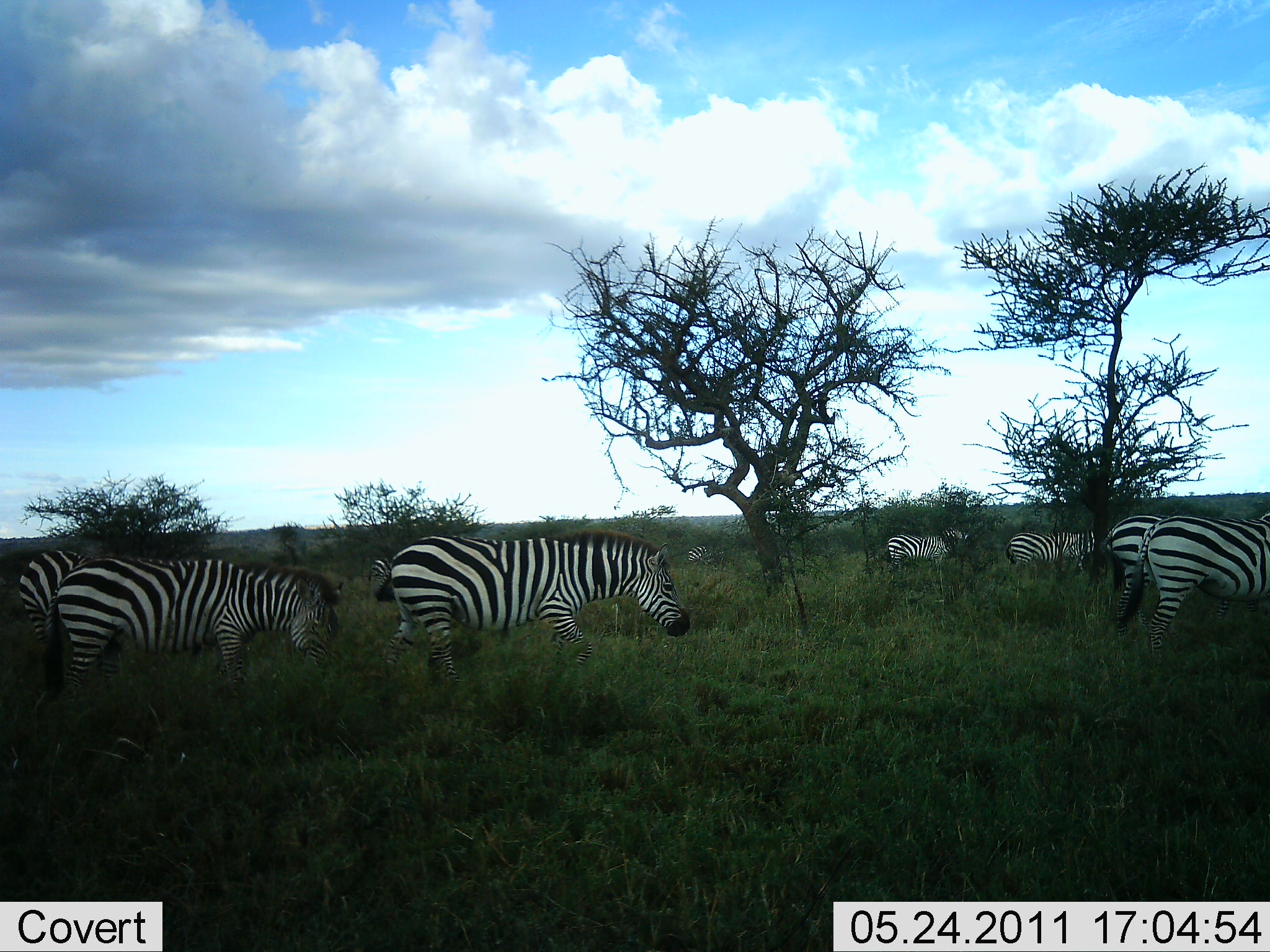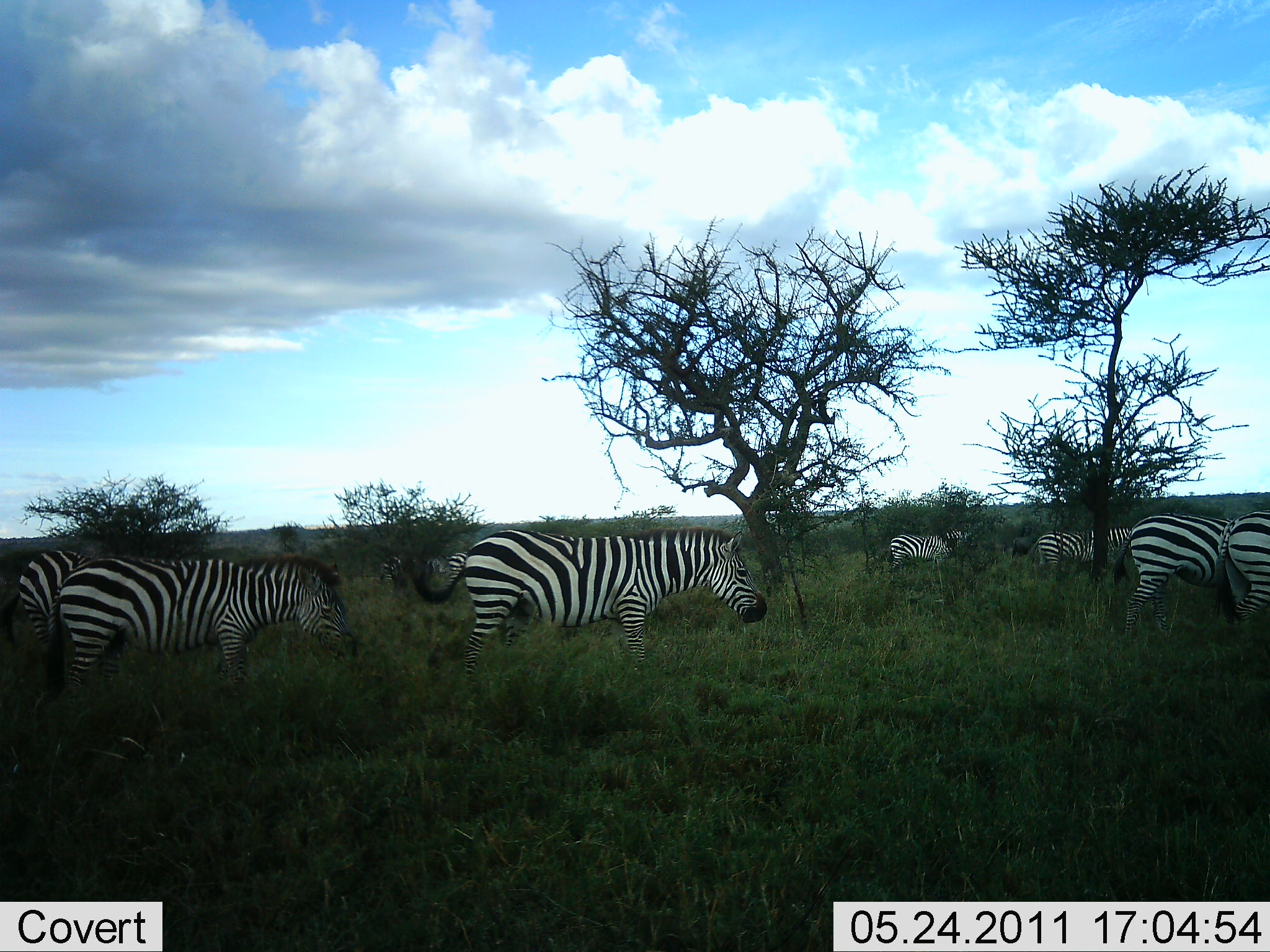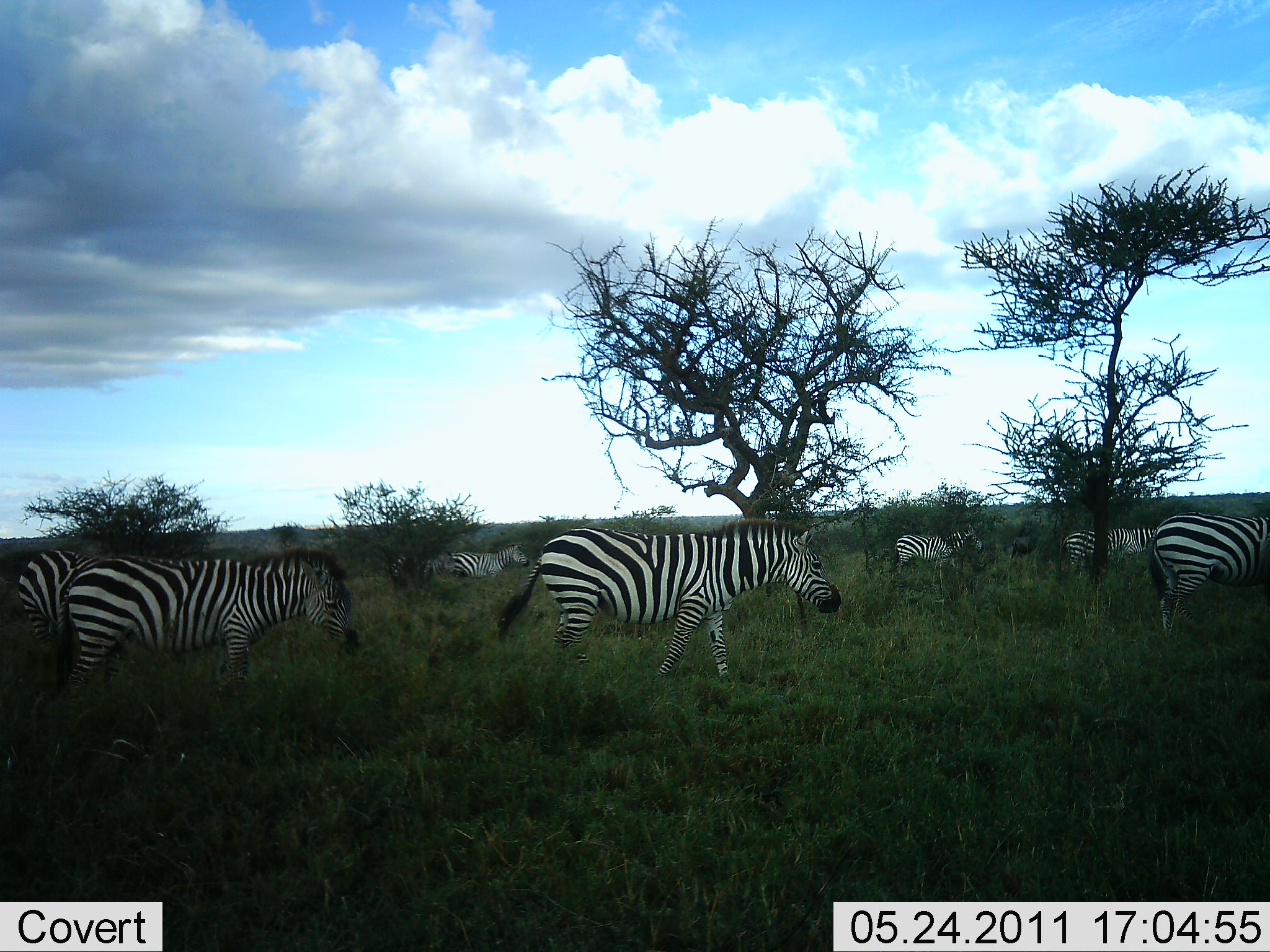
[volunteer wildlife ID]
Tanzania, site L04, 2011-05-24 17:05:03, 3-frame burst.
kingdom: Animalia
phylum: Chordata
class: Mammalia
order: Perissodactyla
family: Equidae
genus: Equus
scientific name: Equus quagga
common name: plains zebra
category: zebra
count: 9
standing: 45%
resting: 0%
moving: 82%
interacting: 0%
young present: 0%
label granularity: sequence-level